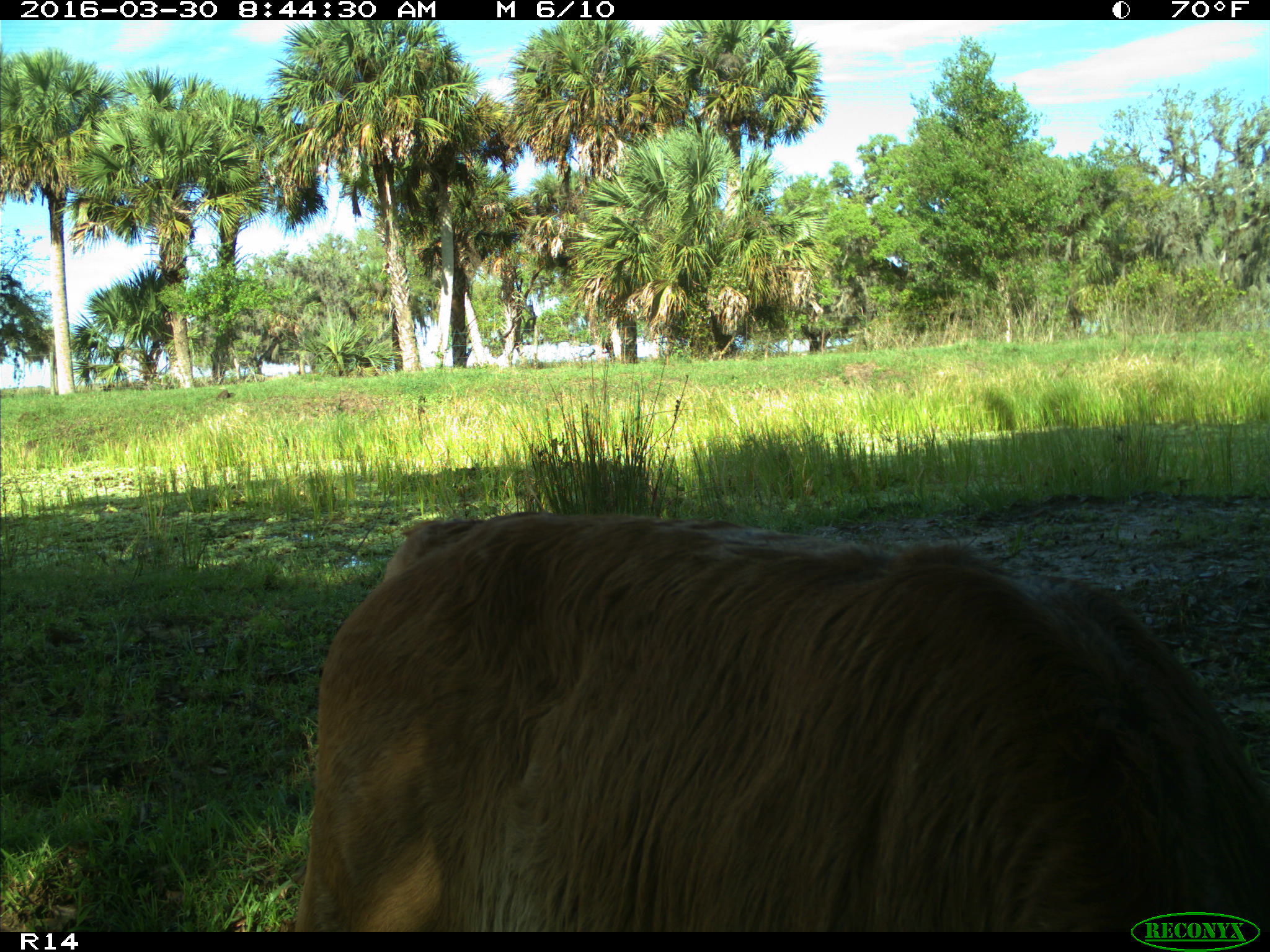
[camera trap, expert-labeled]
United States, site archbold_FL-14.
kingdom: Animalia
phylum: Chordata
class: Mammalia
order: Artiodactyla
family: Bovidae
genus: Bos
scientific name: Bos taurus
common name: domestic cow